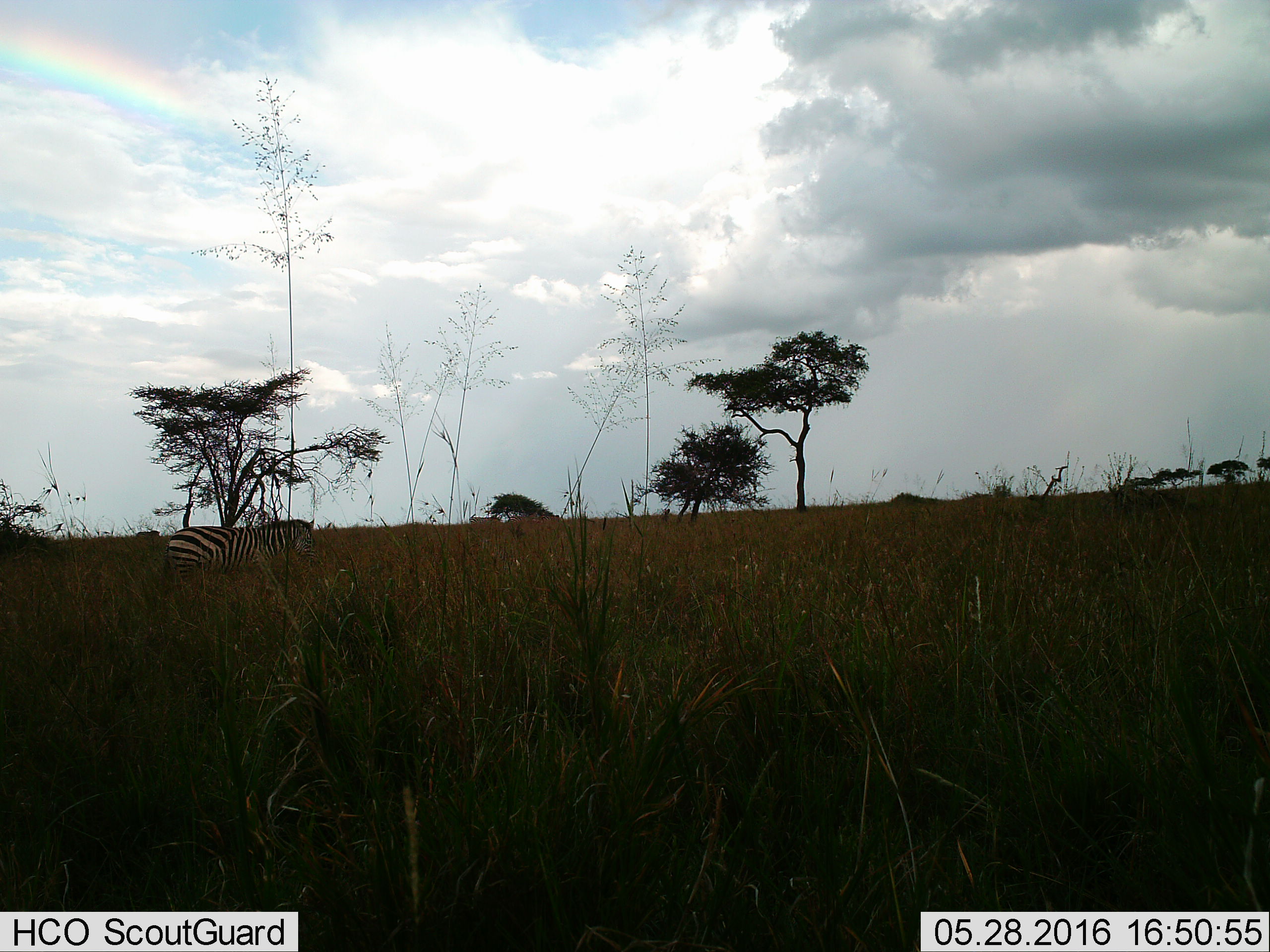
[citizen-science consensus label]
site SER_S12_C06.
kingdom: Animalia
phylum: Chordata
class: Mammalia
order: Perissodactyla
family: Equidae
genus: Equus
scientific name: Equus quagga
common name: plains zebra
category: zebraplains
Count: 1.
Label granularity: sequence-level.